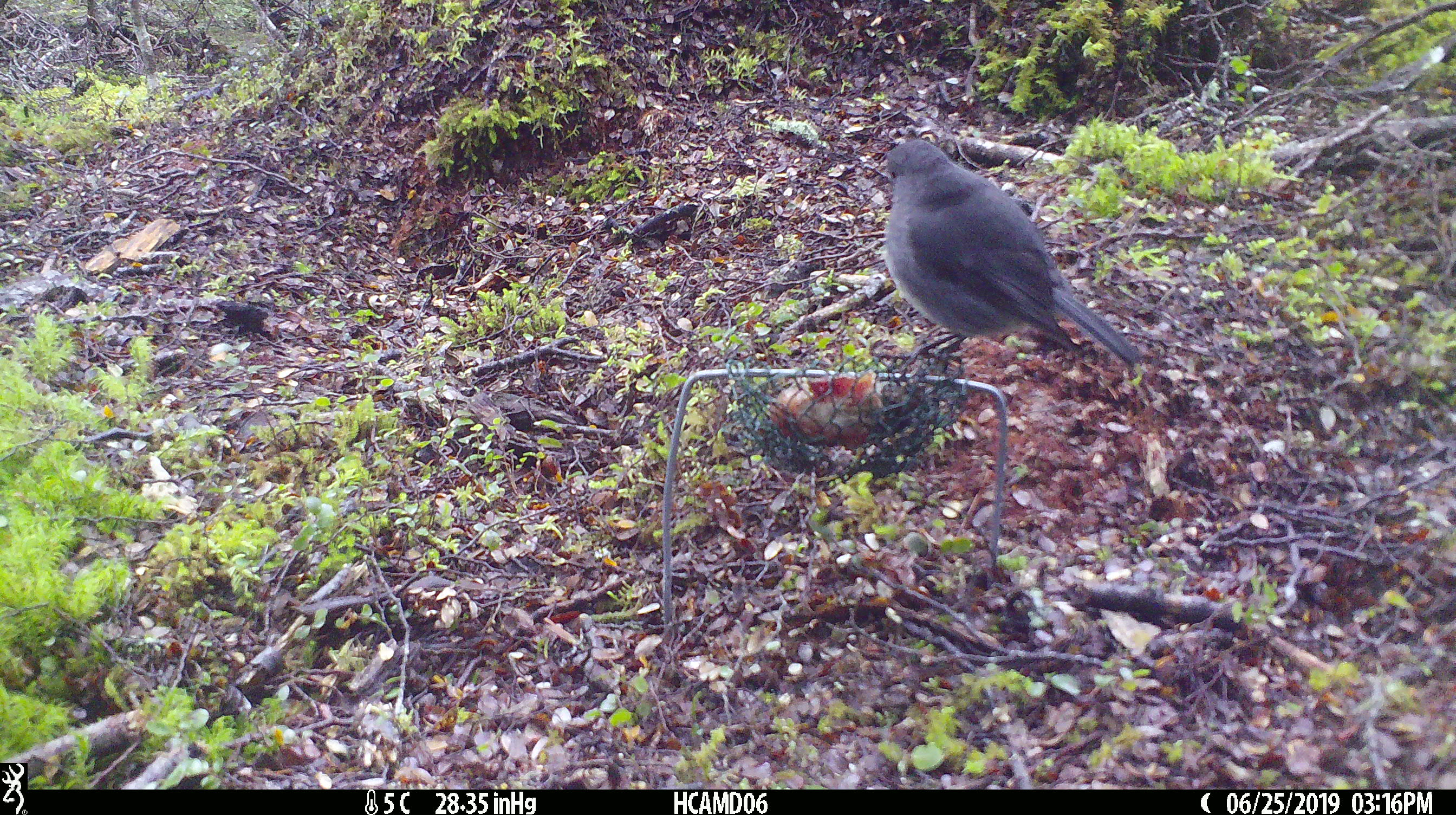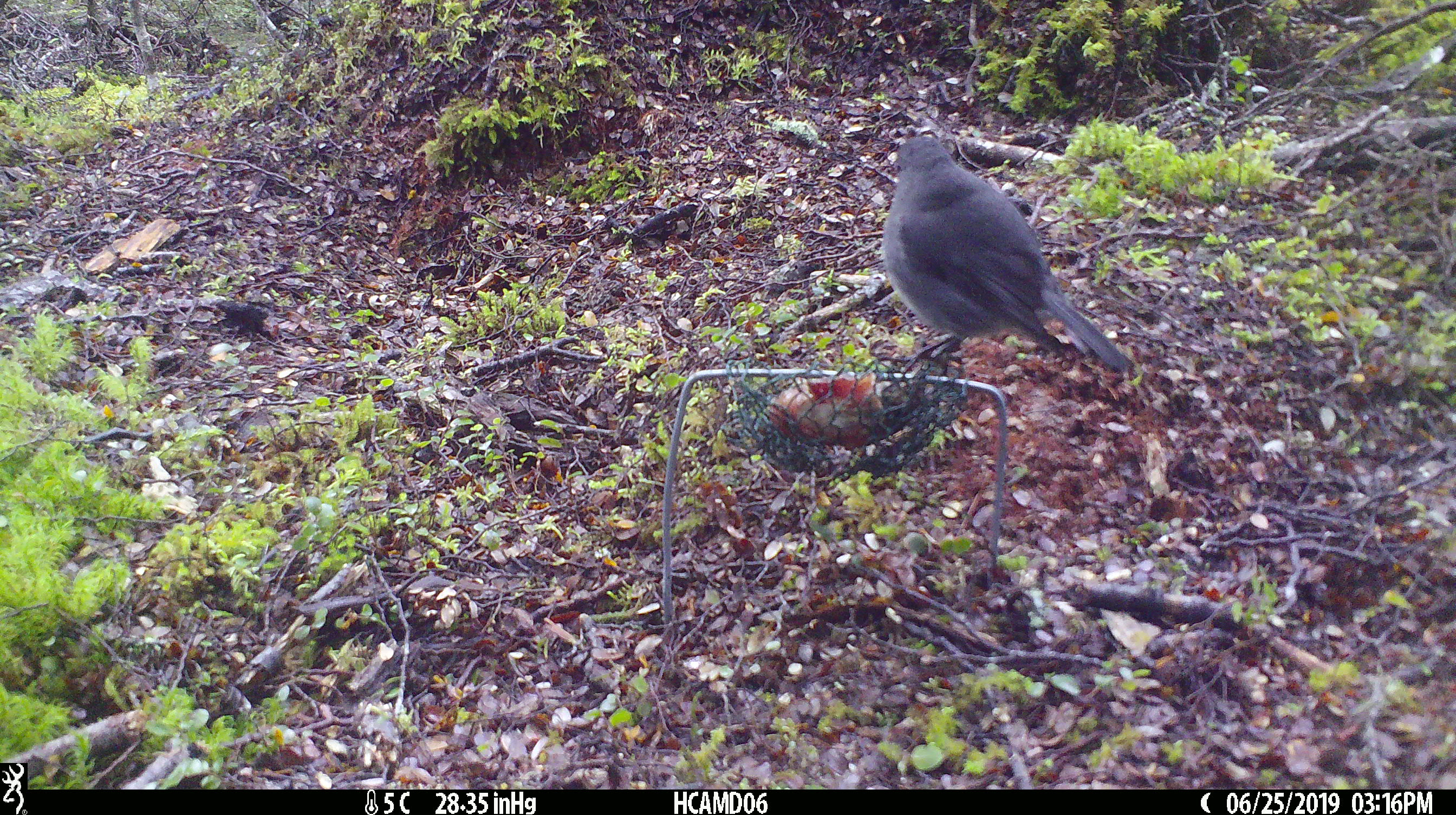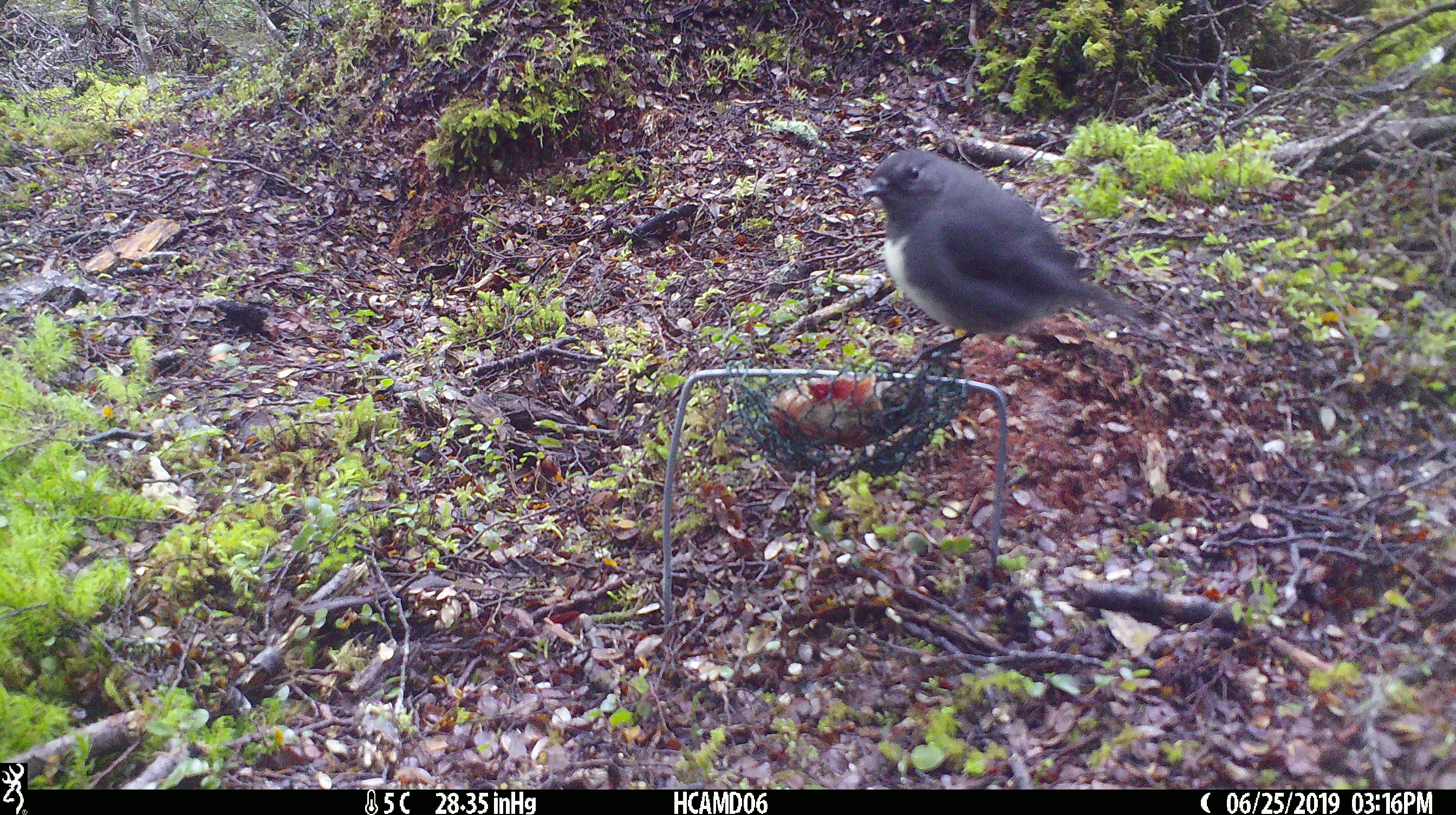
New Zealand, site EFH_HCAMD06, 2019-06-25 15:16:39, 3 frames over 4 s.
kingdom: Animalia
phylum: Chordata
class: Aves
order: Passeriformes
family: Petroicidae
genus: Petroica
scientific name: Petroica australis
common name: new zealand robin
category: robin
Robin (new zealand robin) (Petroica australis).